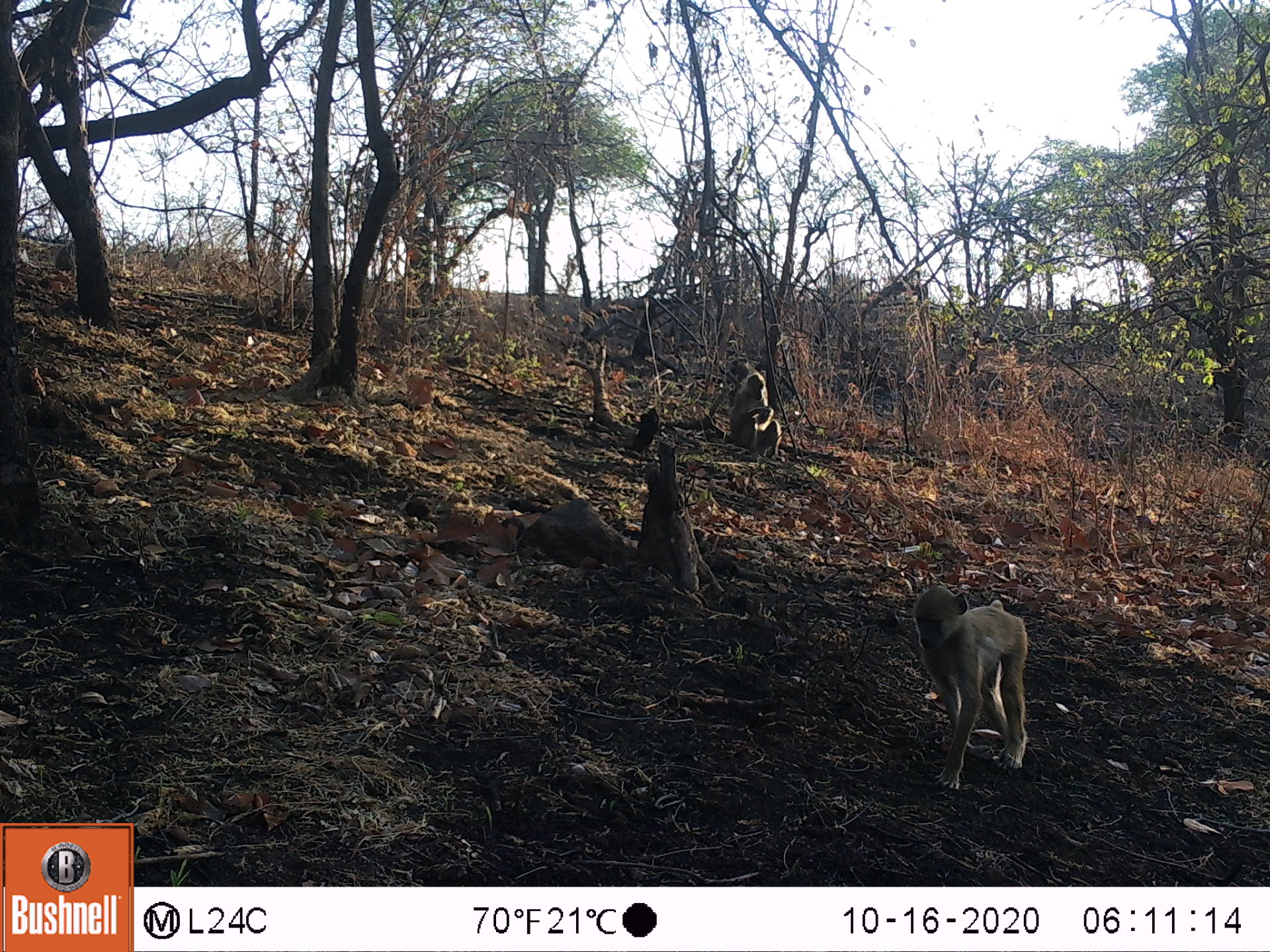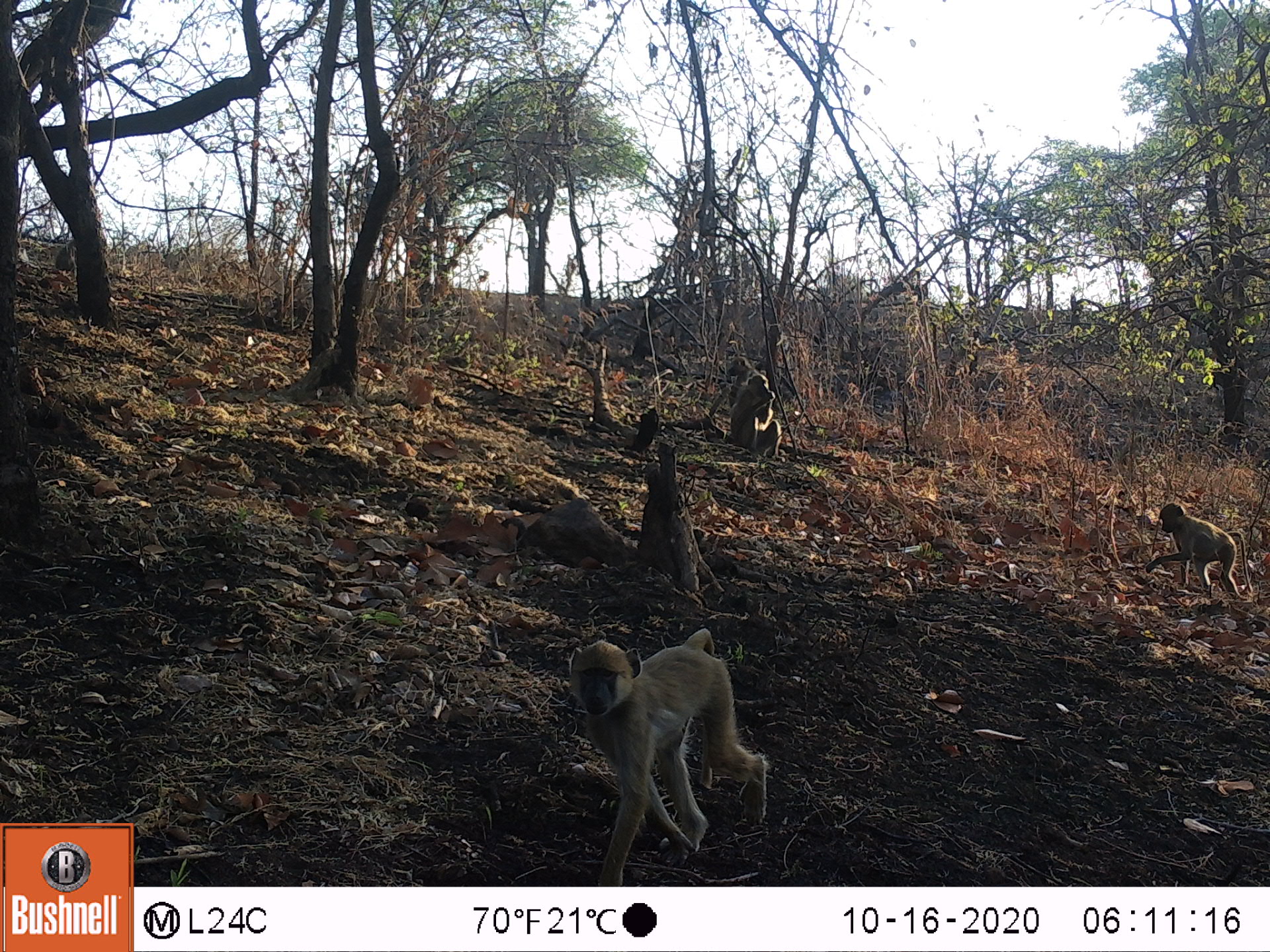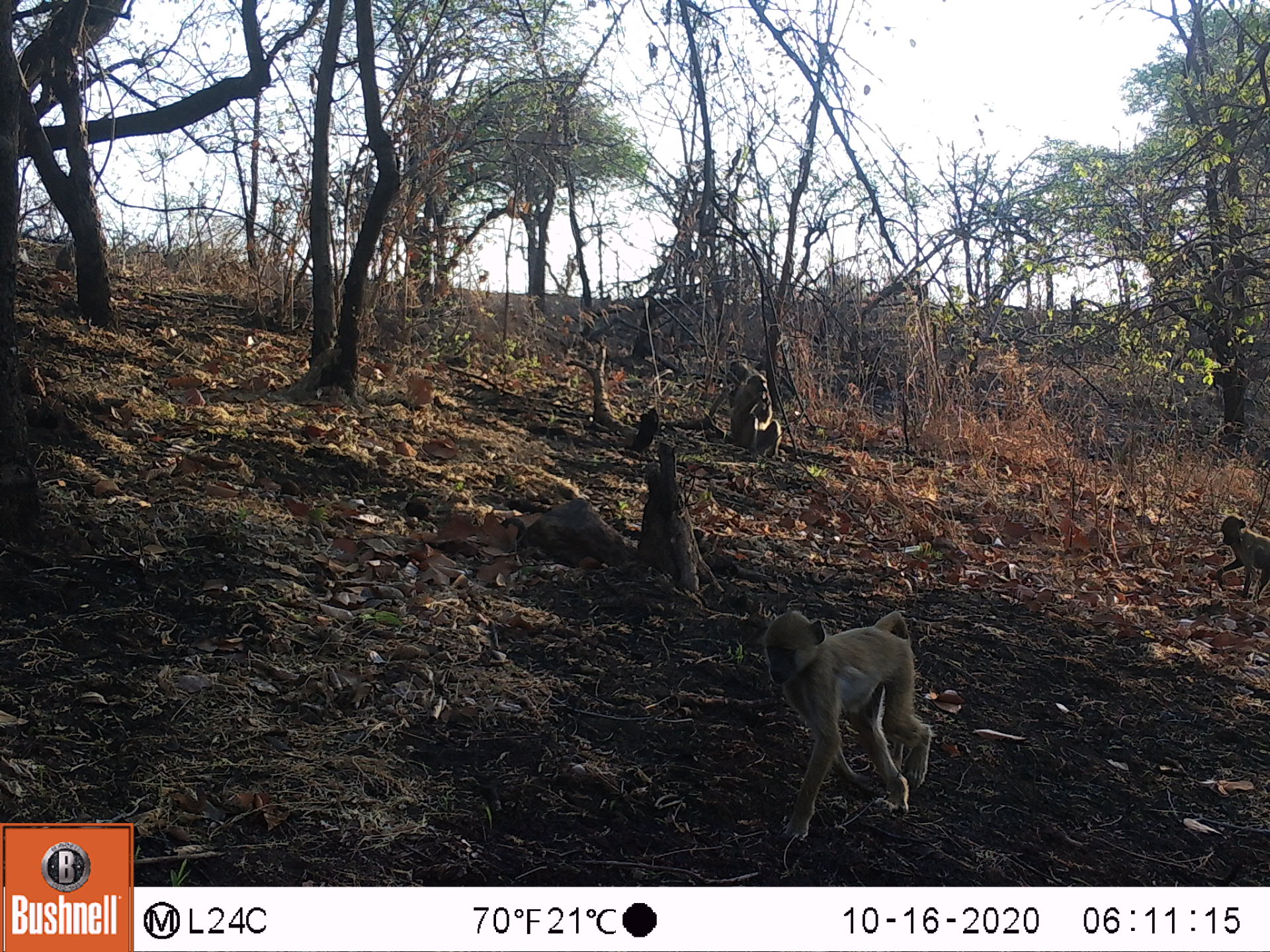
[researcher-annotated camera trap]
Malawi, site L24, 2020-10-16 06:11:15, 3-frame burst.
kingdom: Animalia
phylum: Chordata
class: Mammalia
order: Primates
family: Cercopithecidae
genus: Papio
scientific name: Papio cynocephalus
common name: yellow baboon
Yellow baboon (Papio cynocephalus), count 2.